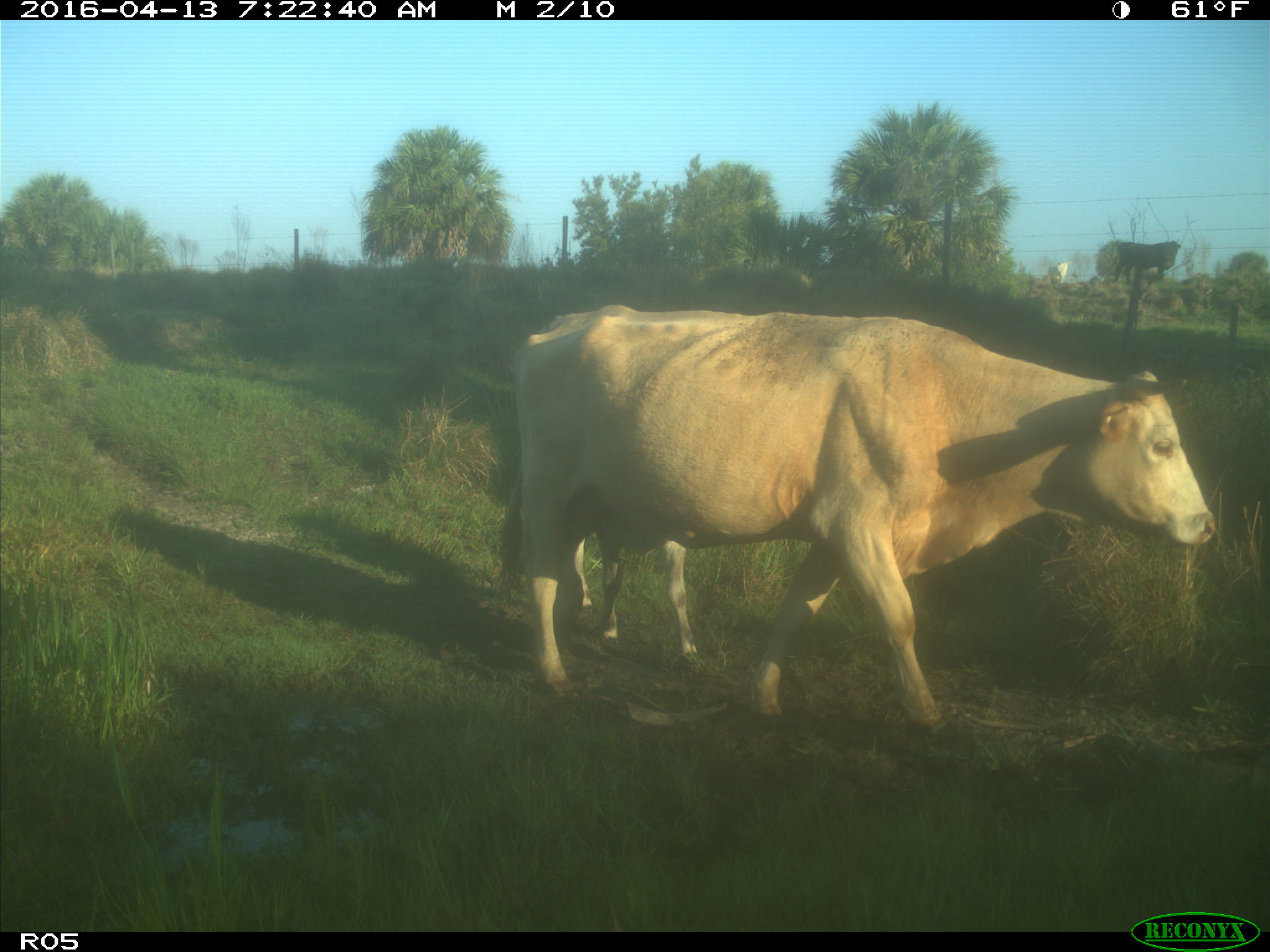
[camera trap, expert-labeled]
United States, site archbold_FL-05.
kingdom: Animalia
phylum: Chordata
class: Mammalia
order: Artiodactyla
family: Bovidae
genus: Bos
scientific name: Bos taurus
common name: domestic cow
Bos taurus (domestic cow).